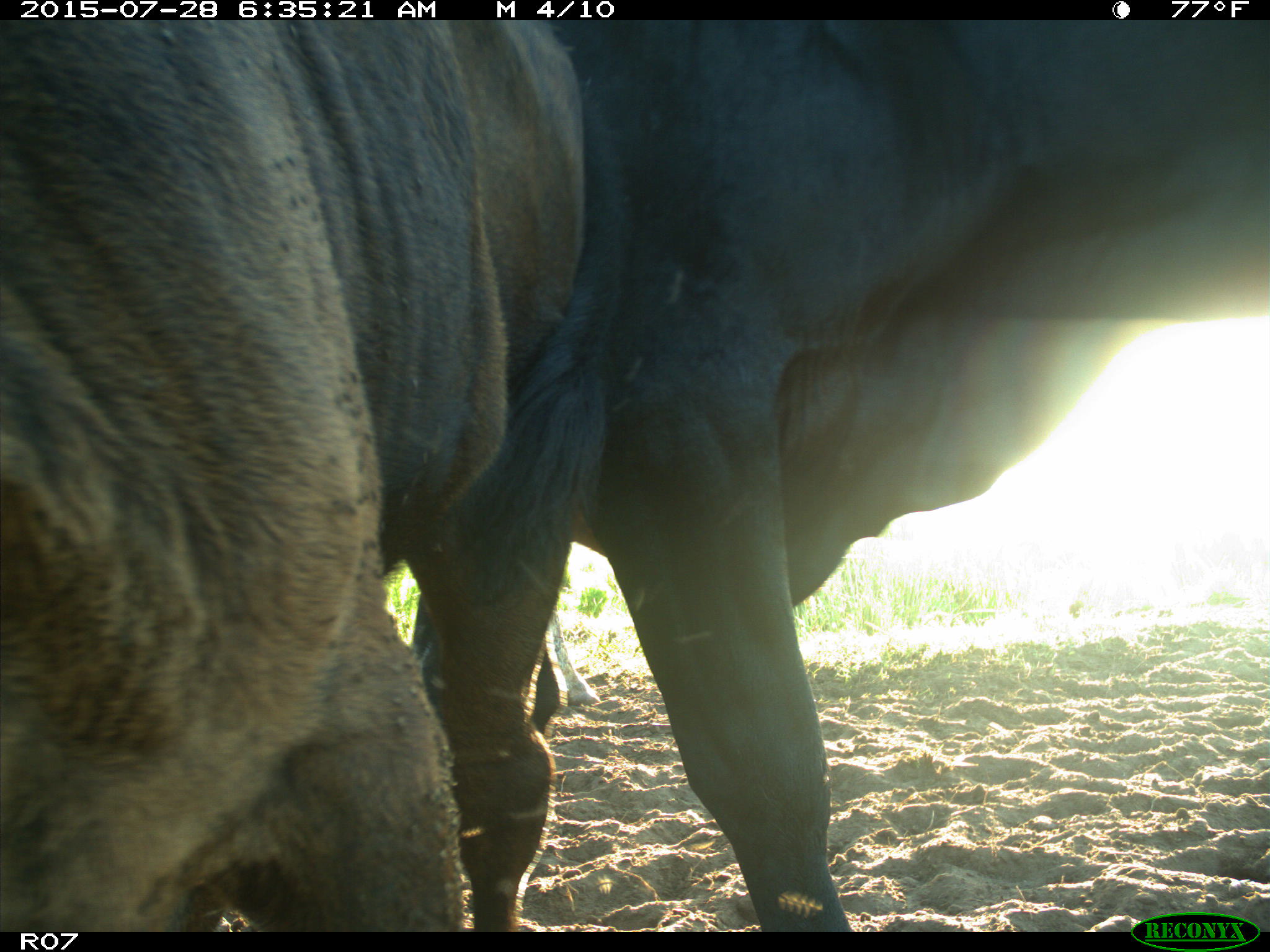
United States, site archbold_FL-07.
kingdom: Animalia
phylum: Chordata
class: Mammalia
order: Artiodactyla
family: Bovidae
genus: Bos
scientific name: Bos taurus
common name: domestic cow